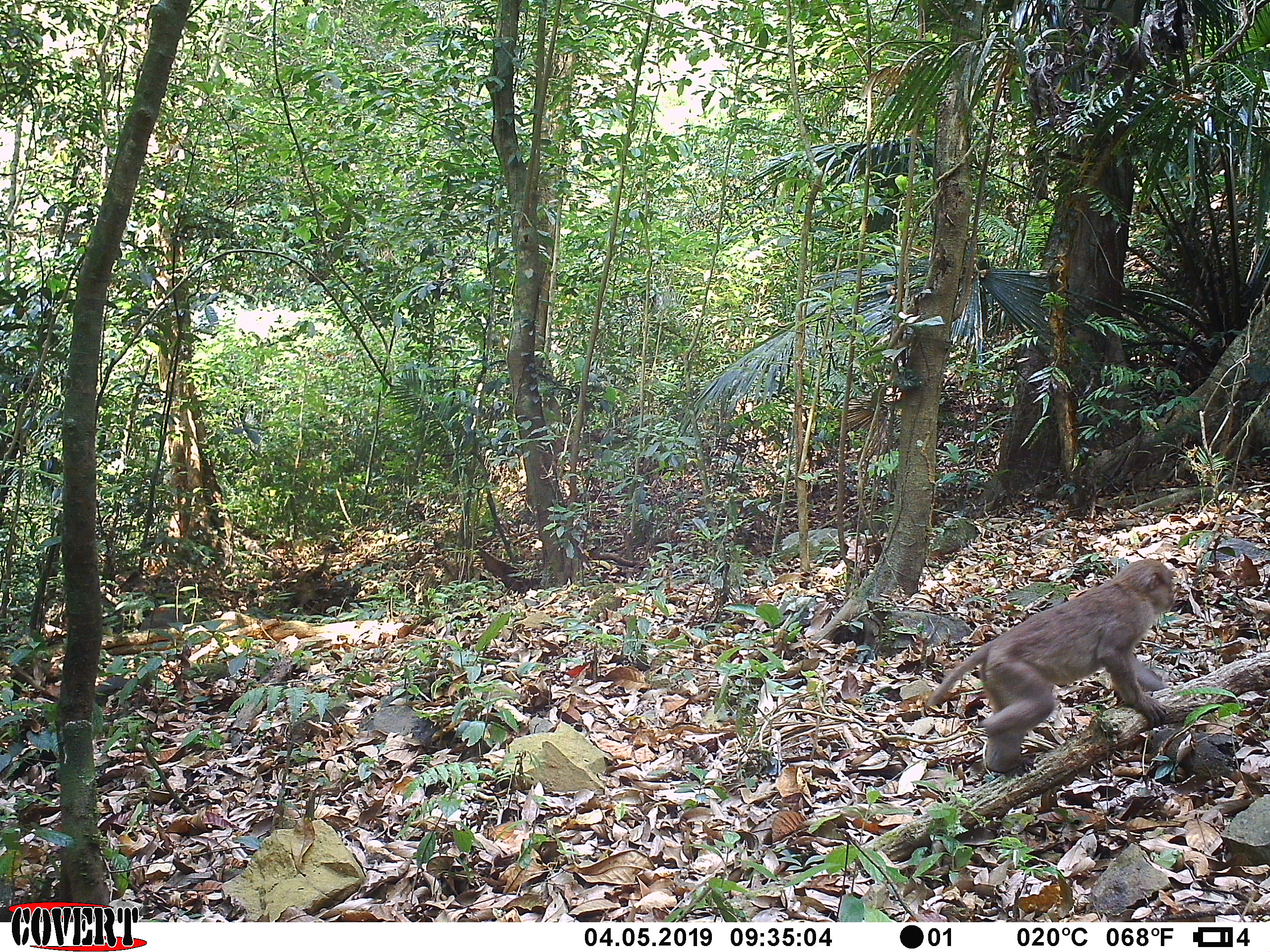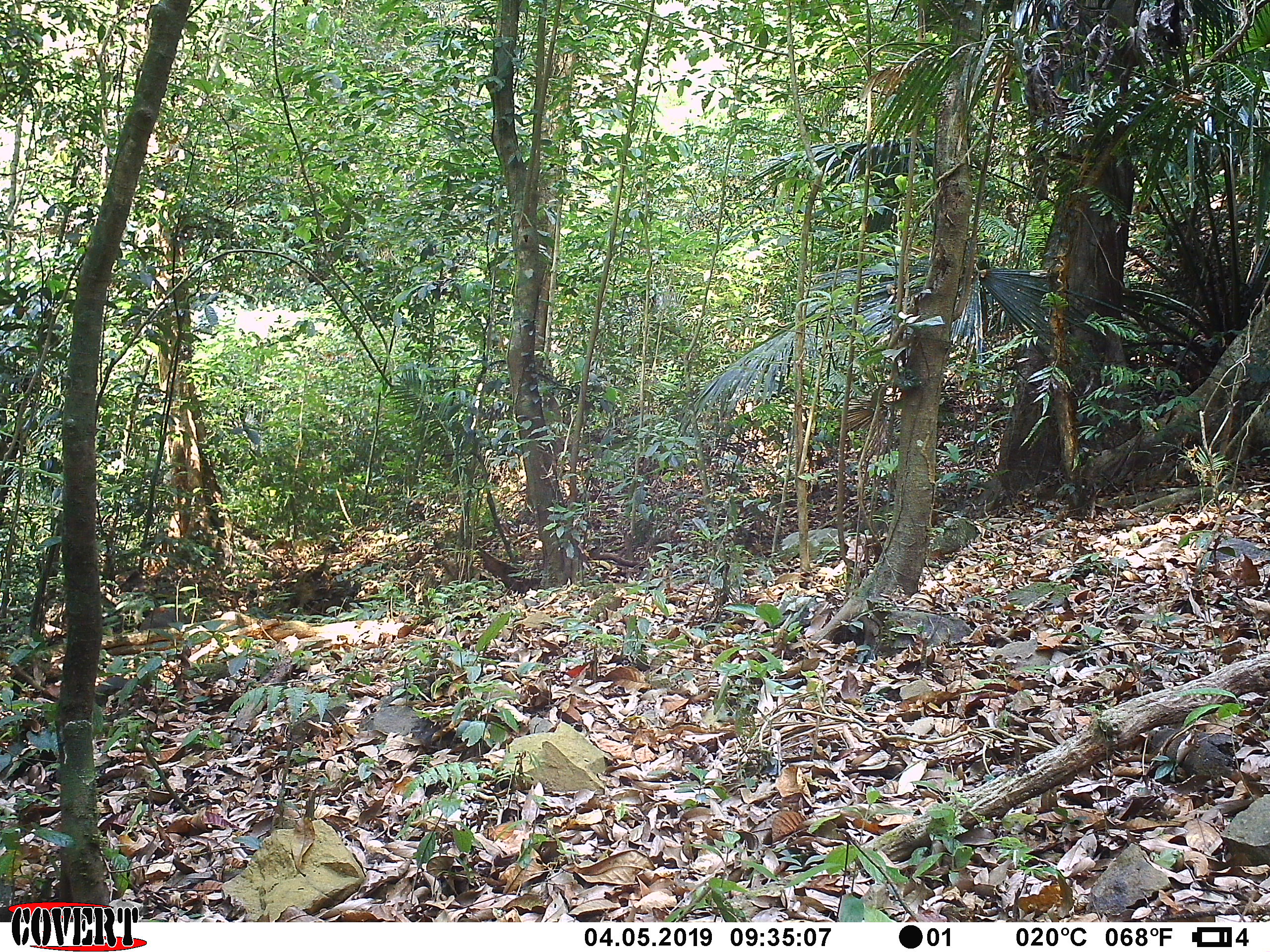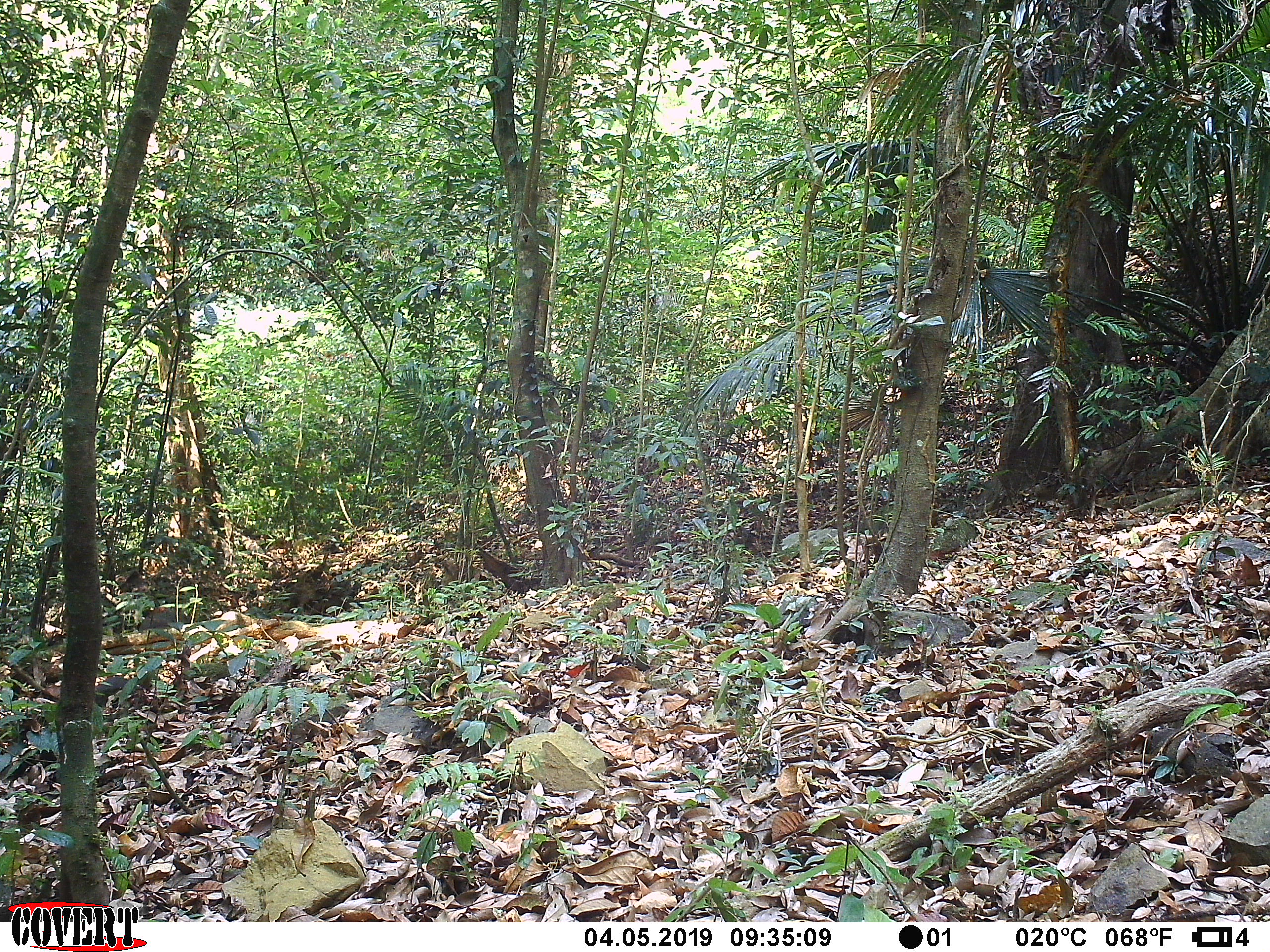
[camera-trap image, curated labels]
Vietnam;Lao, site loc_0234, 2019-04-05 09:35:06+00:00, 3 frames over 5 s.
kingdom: Animalia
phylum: Chordata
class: Mammalia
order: Primates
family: Cercopithecidae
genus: Macaca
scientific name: Macaca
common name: macaques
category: assam or rhesus macaque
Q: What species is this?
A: Assam or rhesus macaque (macaques) (Macaca).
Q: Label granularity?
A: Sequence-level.